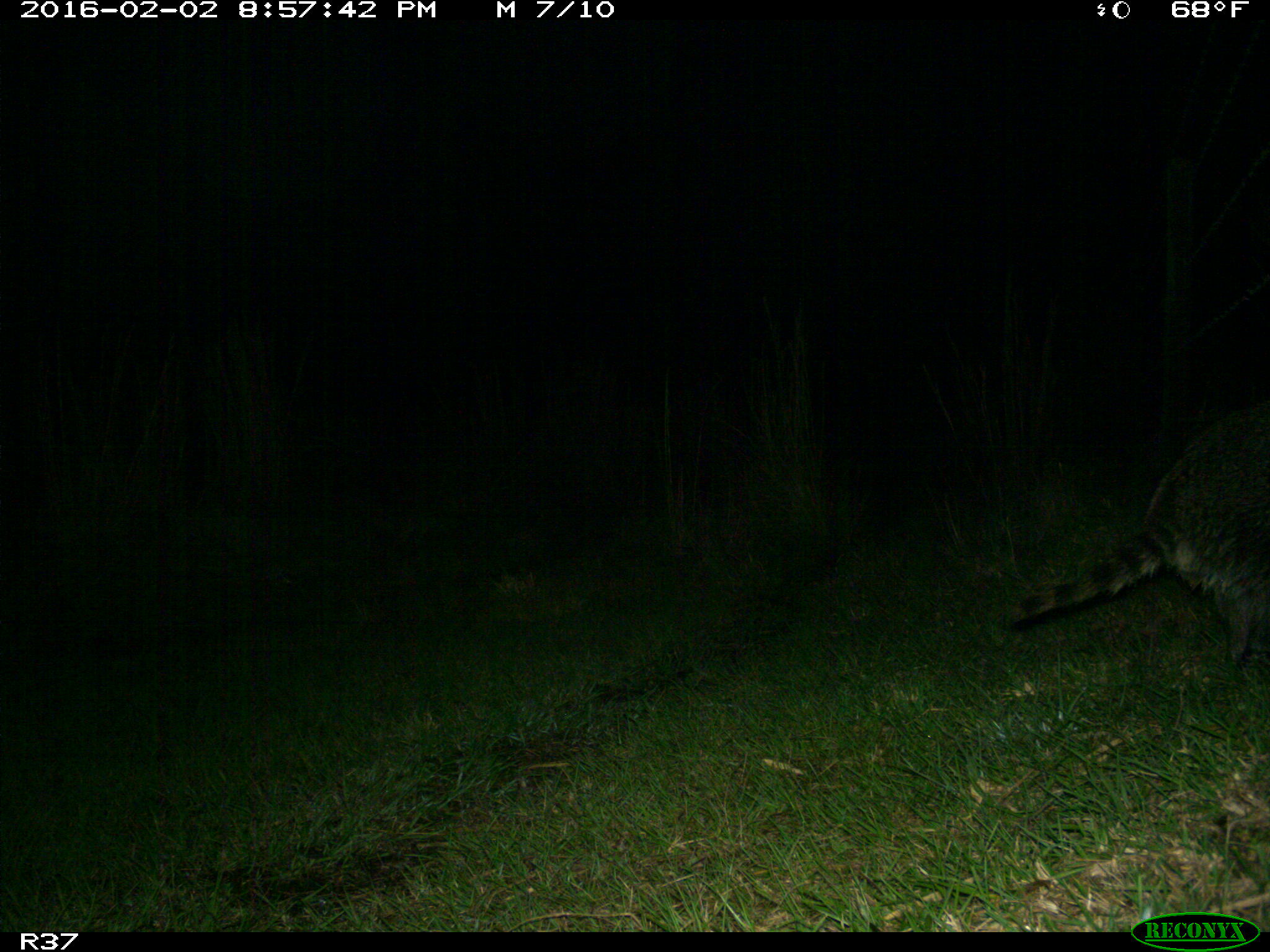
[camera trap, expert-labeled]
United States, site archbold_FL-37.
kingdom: Animalia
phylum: Chordata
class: Mammalia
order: Carnivora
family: Procyonidae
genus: Procyon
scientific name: Procyon lotor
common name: common raccoon